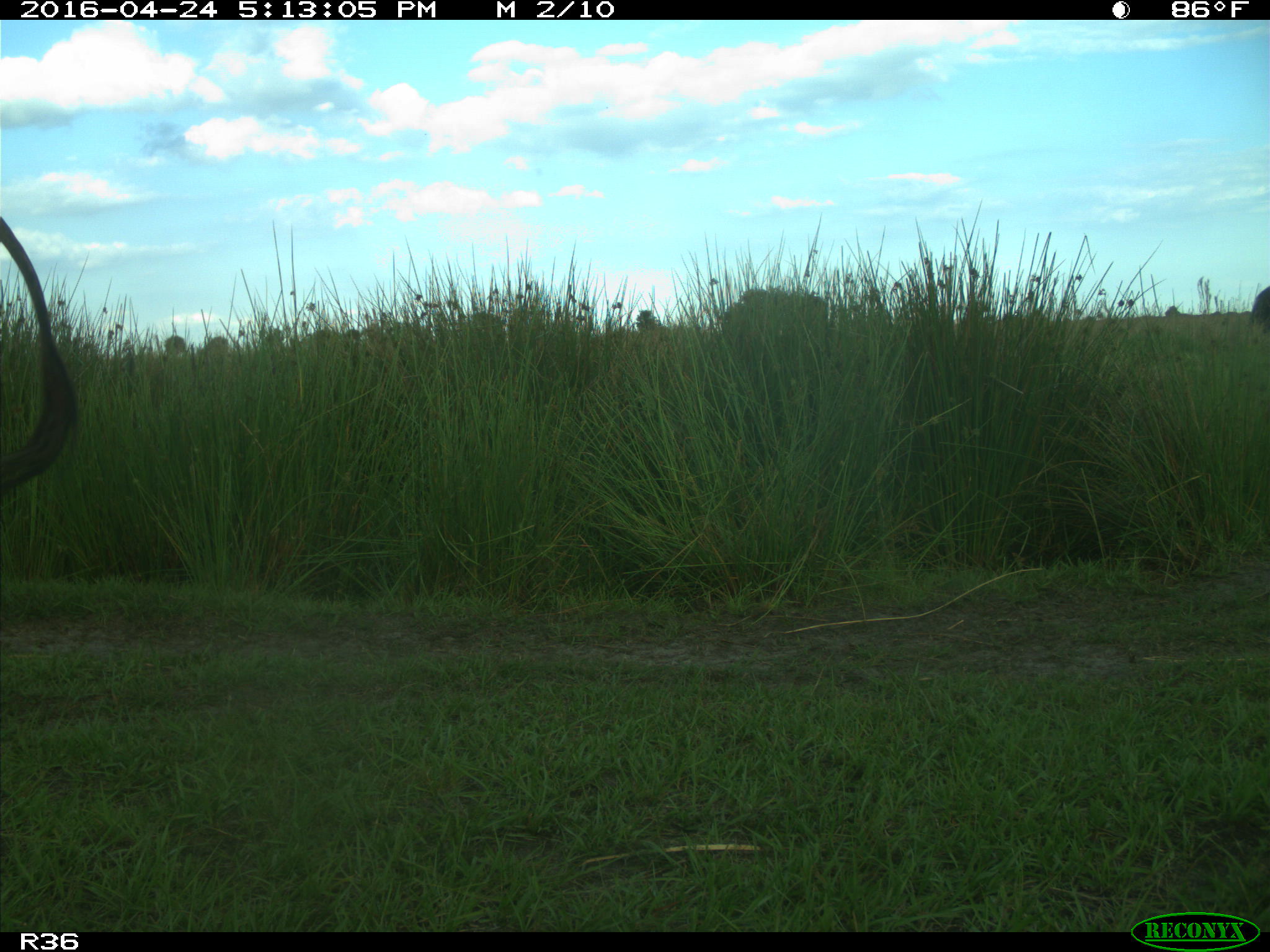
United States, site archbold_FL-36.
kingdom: Animalia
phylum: Chordata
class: Mammalia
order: Artiodactyla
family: Bovidae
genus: Bos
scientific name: Bos taurus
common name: domestic cow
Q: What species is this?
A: Bos taurus (domestic cow).